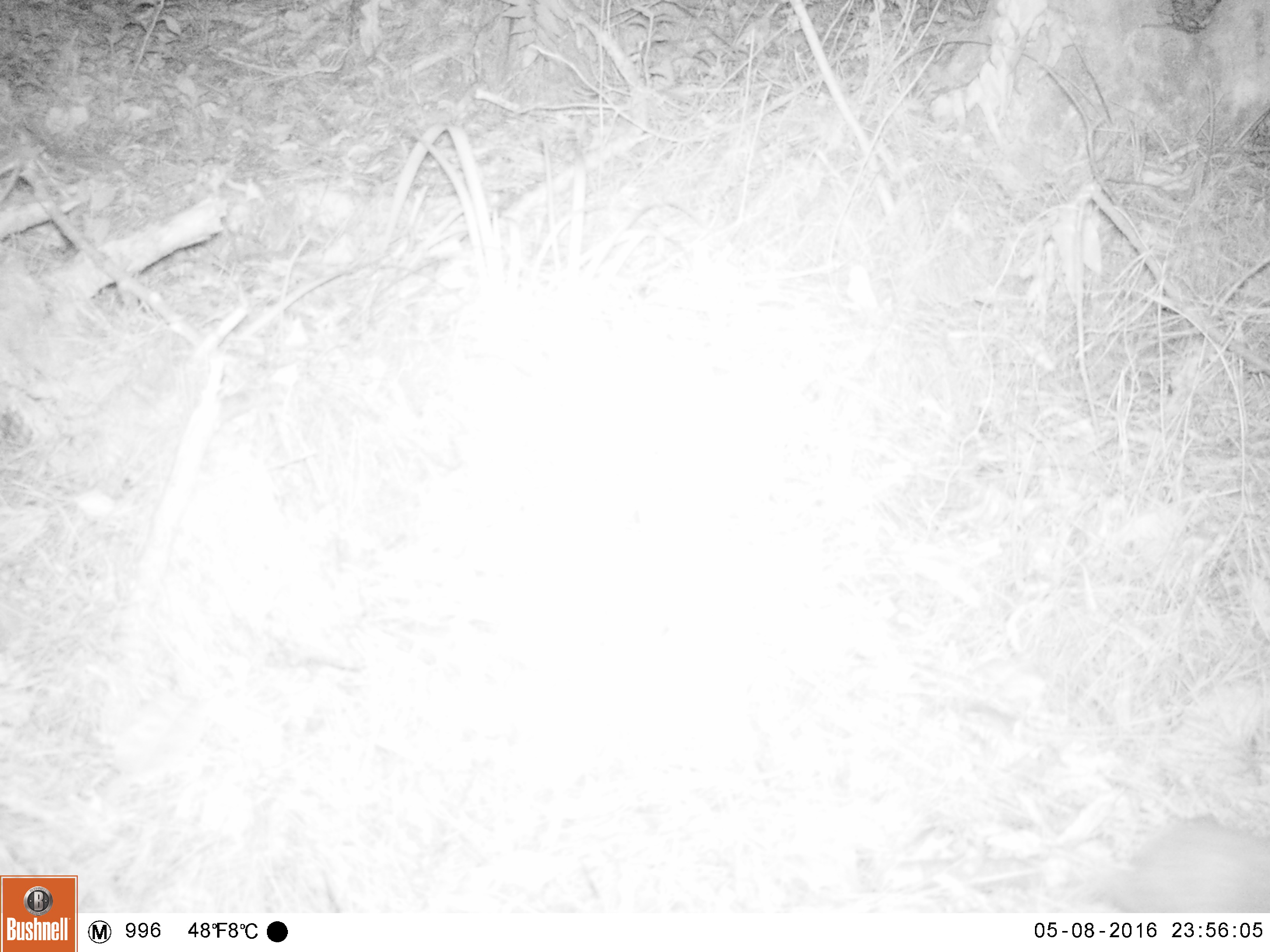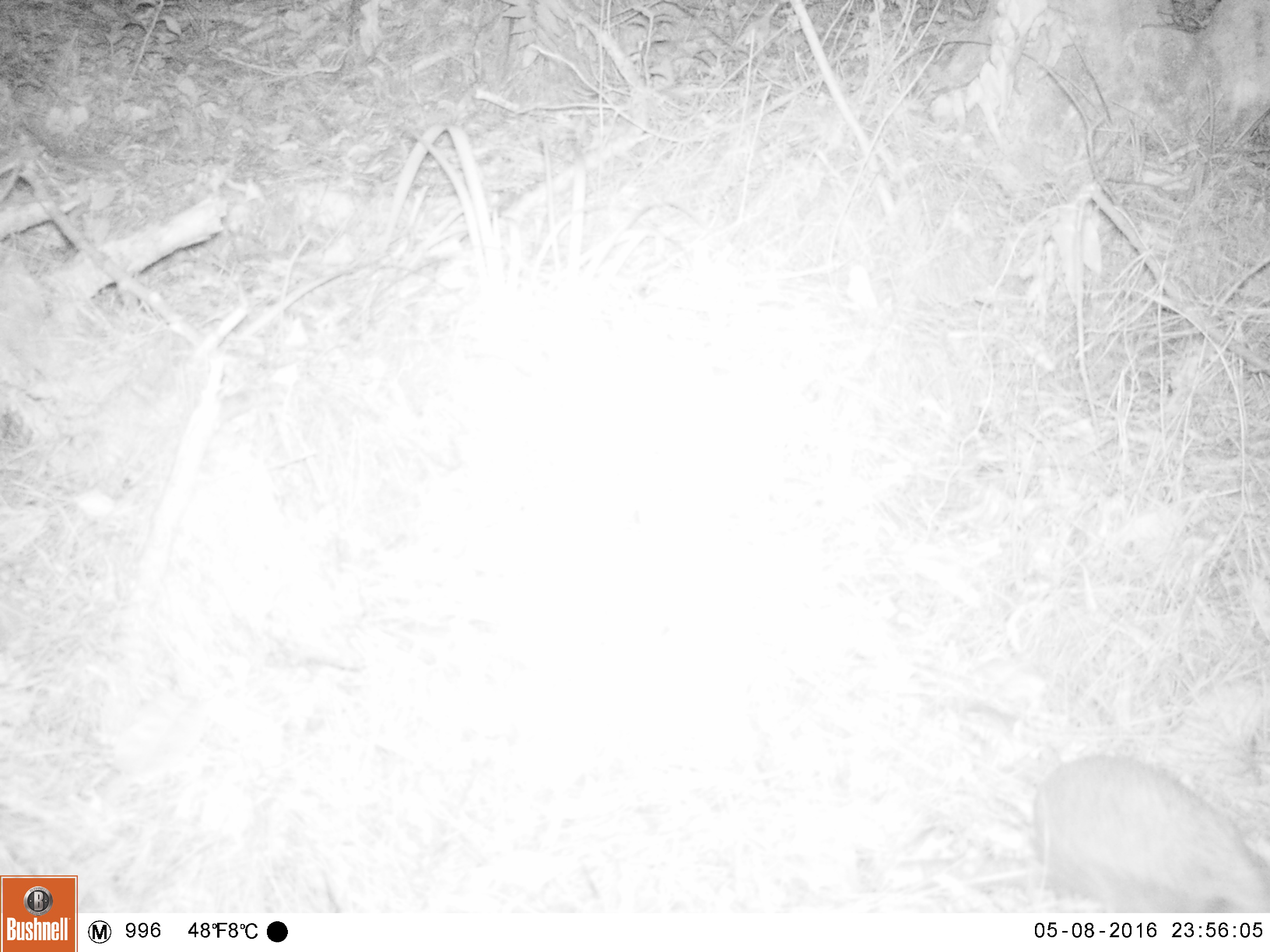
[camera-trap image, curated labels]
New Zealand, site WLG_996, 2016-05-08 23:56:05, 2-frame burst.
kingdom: Animalia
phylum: Chordata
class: Mammalia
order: Eulipotyphla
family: Erinaceidae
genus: Erinaceus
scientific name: Erinaceus europaeus europaeus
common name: european hedgehog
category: hedgehog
Hedgehog (european hedgehog) (Erinaceus europaeus europaeus).